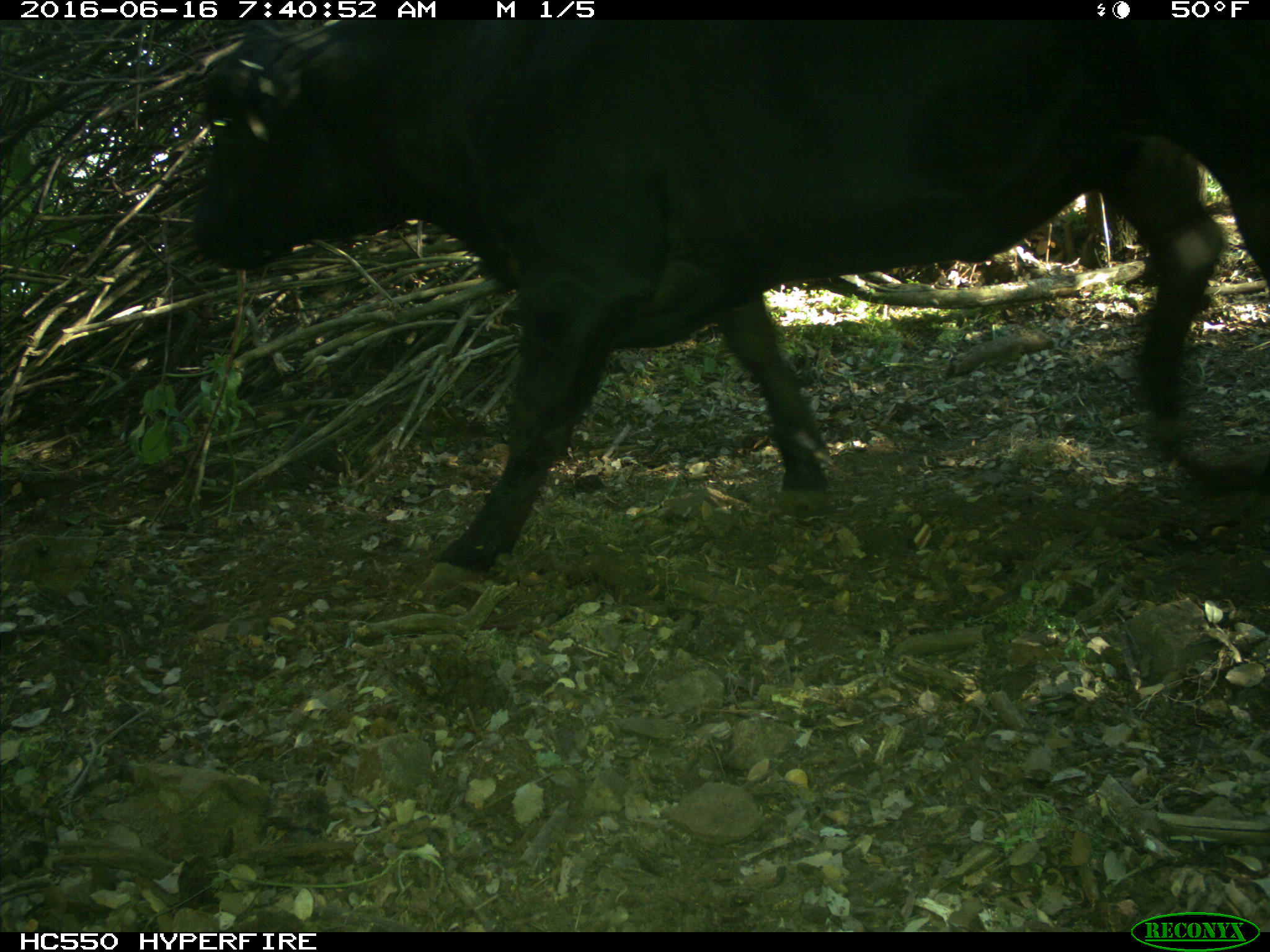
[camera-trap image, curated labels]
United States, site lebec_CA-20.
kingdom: Animalia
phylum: Chordata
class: Mammalia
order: Artiodactyla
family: Bovidae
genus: Bos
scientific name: Bos taurus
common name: domestic cow